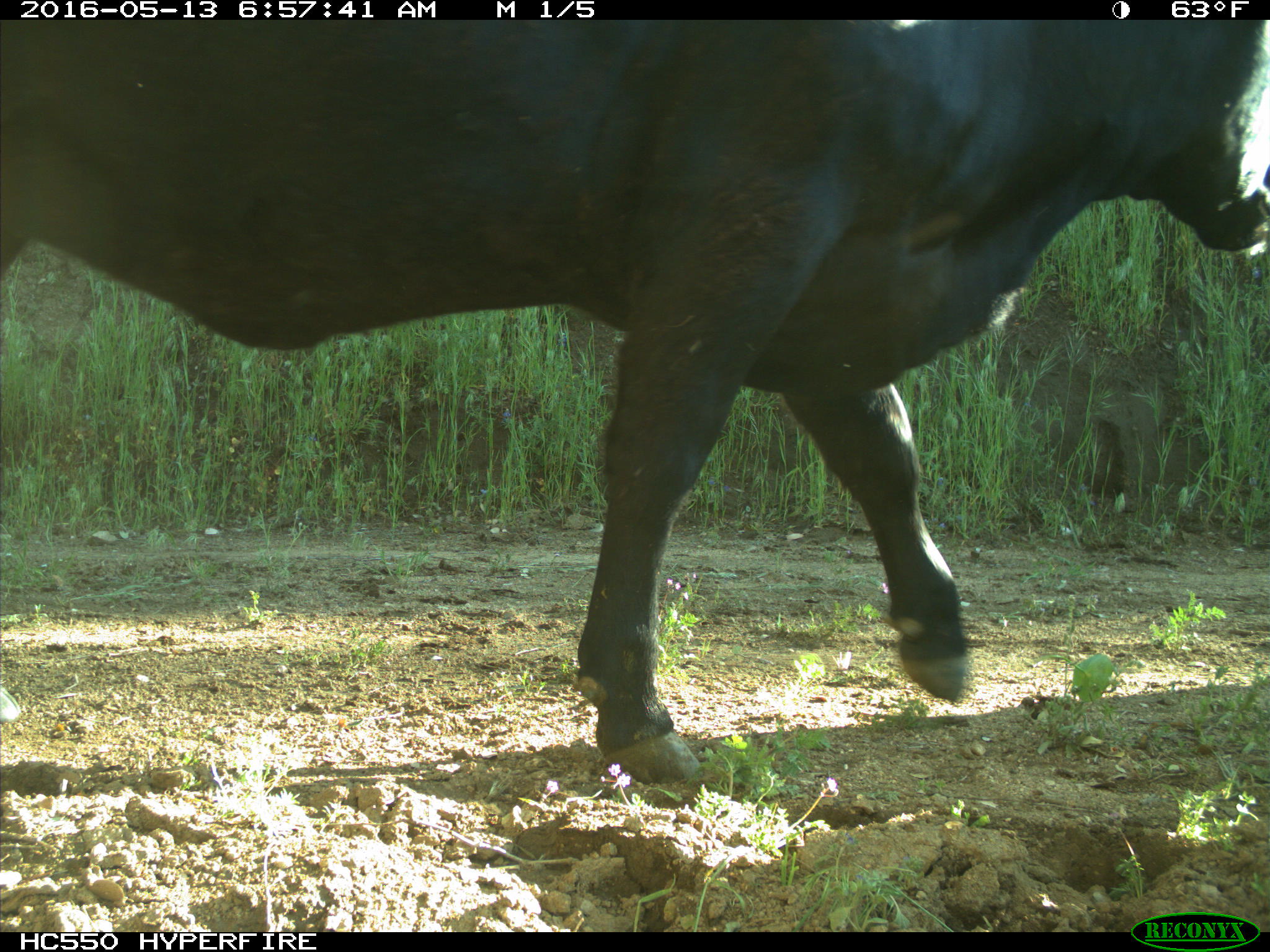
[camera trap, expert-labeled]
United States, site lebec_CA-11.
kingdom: Animalia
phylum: Chordata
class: Mammalia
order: Artiodactyla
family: Bovidae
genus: Bos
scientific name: Bos taurus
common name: domestic cow